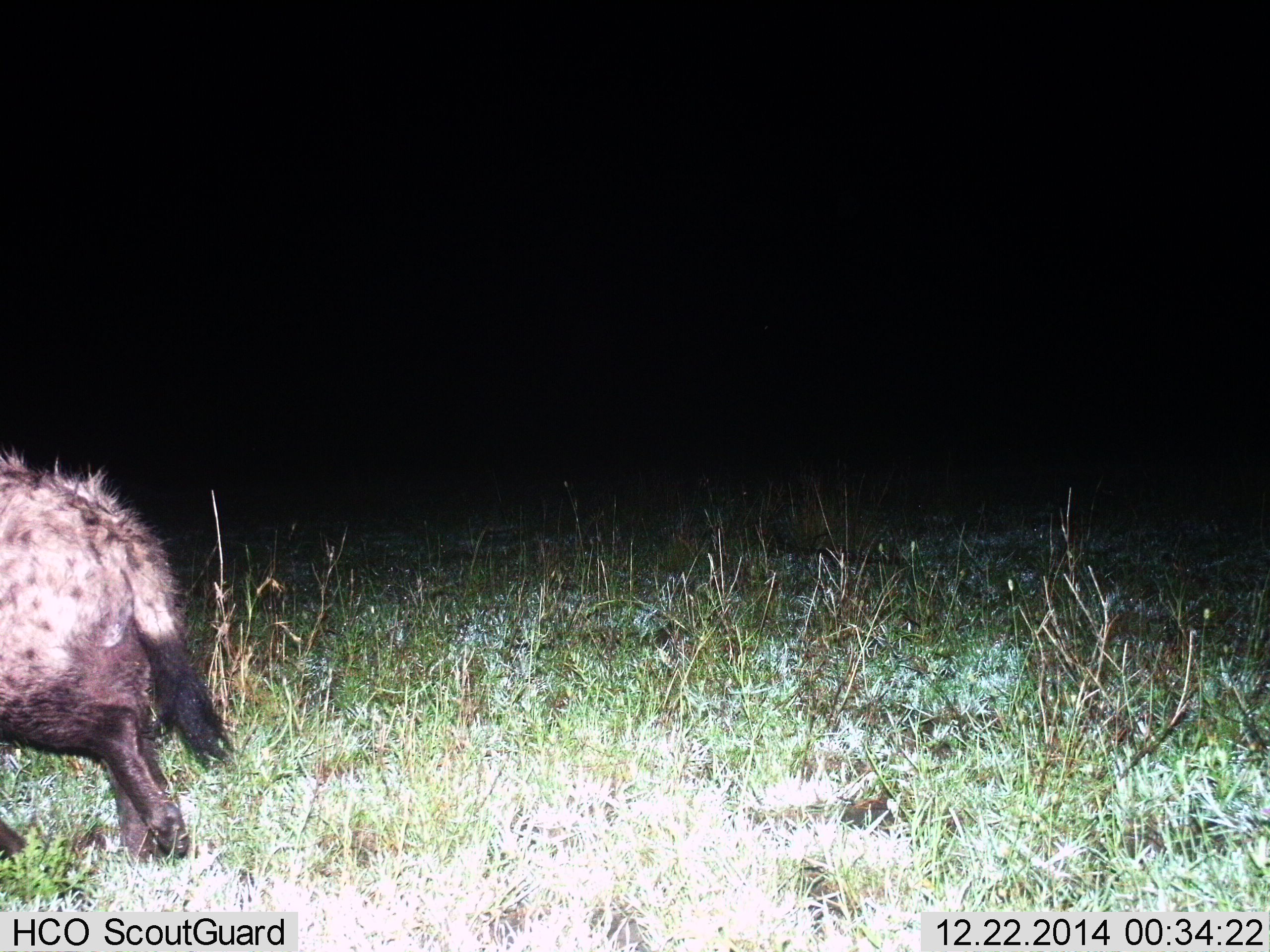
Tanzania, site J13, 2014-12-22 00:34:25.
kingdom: Animalia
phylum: Chordata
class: Mammalia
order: Carnivora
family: Hyaenidae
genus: Crocuta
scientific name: Crocuta crocuta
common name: spotted hyena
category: hyenaspotted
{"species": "hyenaspotted (spotted hyena) (Crocuta crocuta)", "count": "1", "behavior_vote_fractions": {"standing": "40%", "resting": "10%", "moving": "50%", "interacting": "0%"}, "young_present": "0%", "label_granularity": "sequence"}